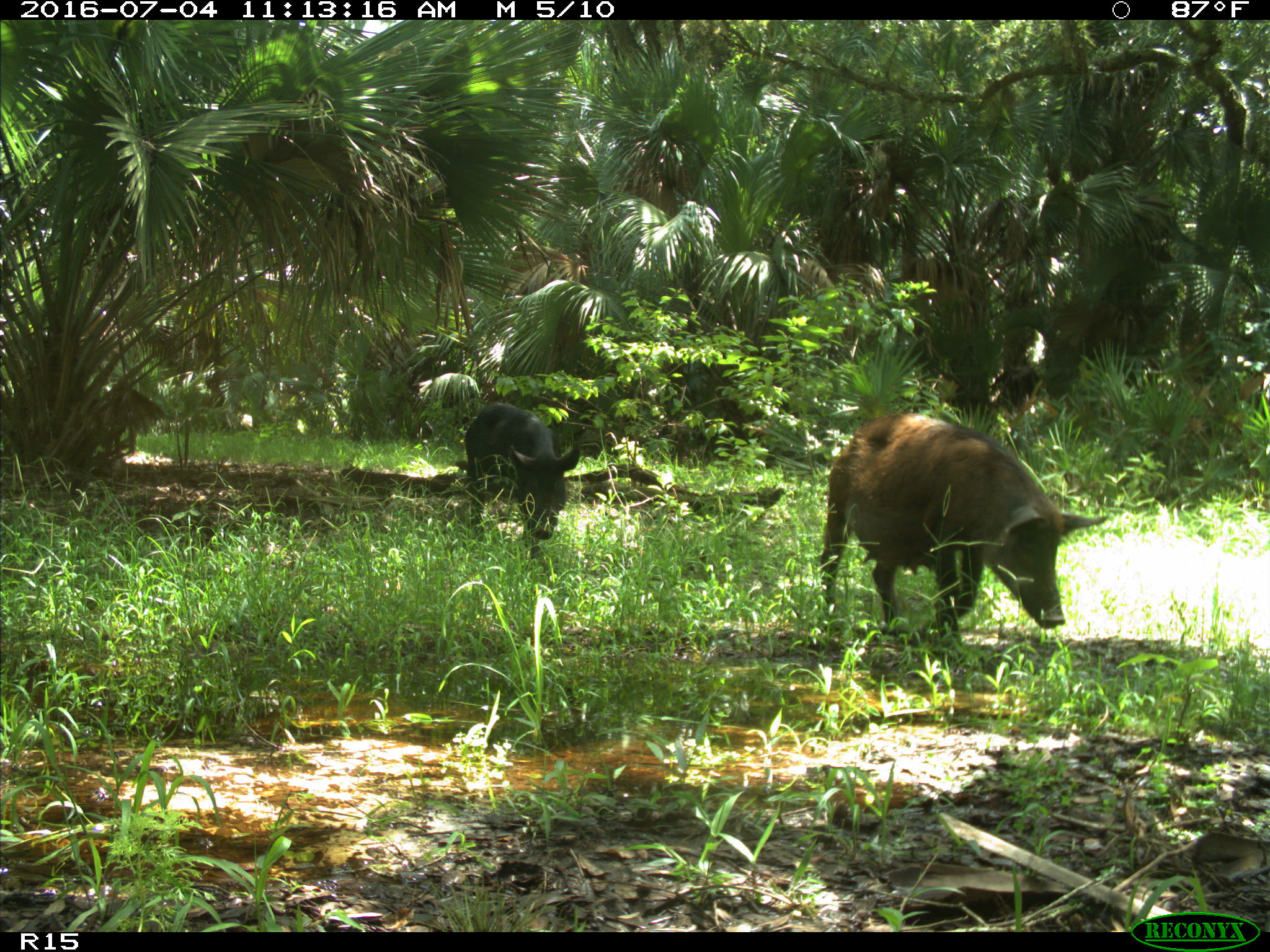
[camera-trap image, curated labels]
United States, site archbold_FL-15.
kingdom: Animalia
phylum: Chordata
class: Mammalia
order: Artiodactyla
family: Suidae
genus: Sus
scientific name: Sus scrofa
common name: wild boar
Sus scrofa (wild boar).